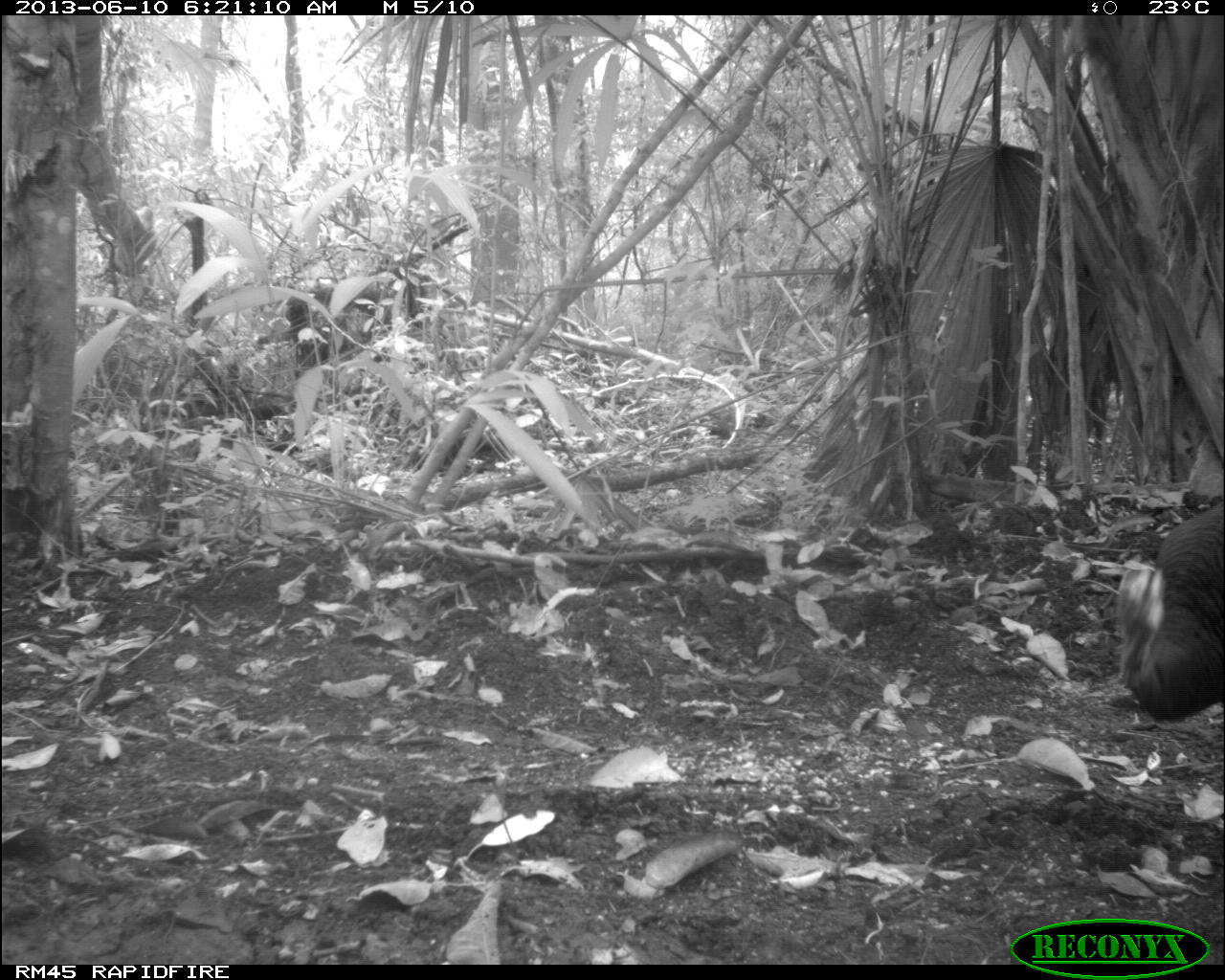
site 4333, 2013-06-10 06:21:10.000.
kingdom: Animalia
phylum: Chordata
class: Aves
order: Galliformes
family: Phasianidae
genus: Meleagris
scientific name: Meleagris ocellata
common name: ocellated turkey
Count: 1.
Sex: male.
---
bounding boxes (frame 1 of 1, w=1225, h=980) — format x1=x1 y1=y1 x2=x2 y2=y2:
meleagris ocellata: x1=1114 y1=499 x2=1219 y2=719